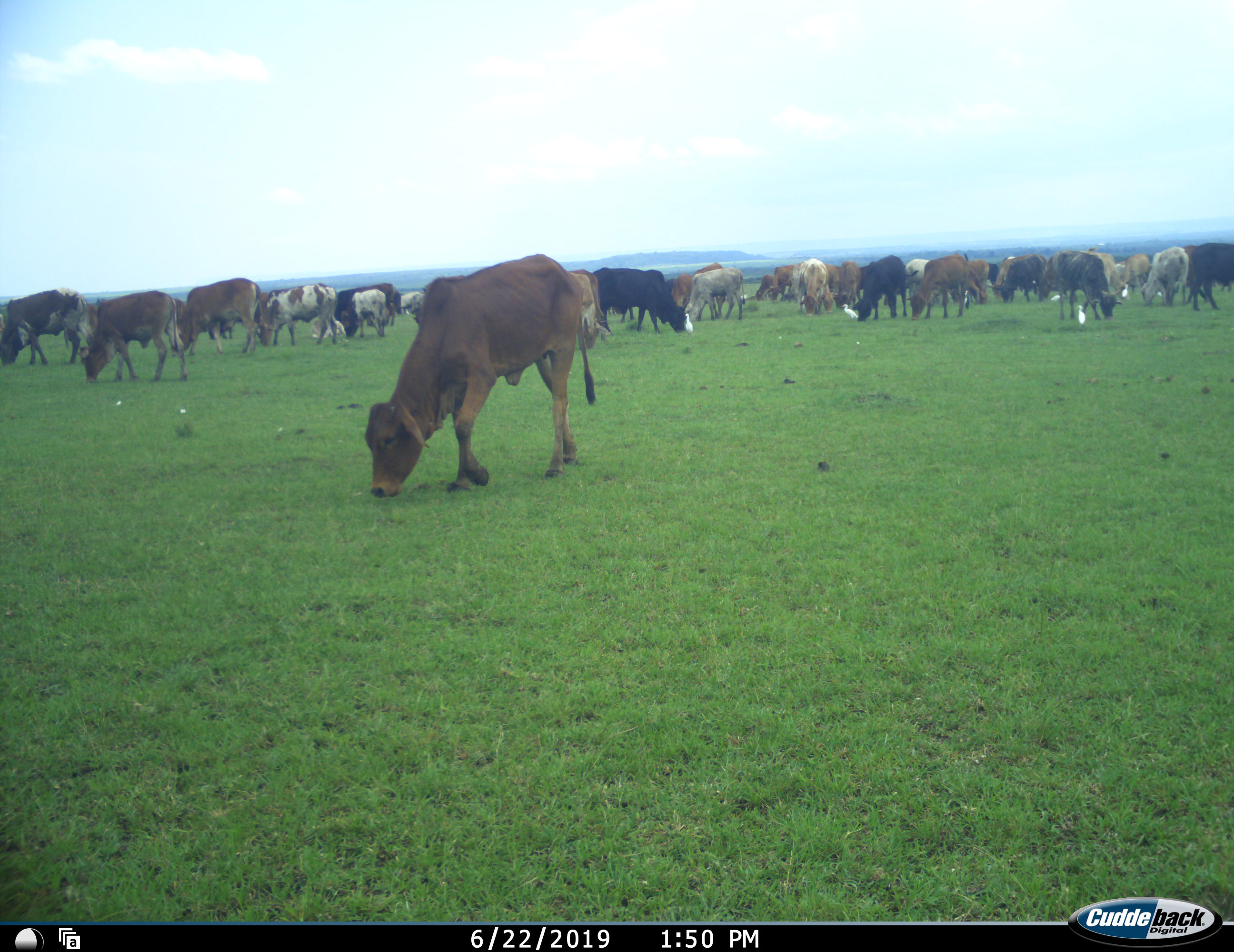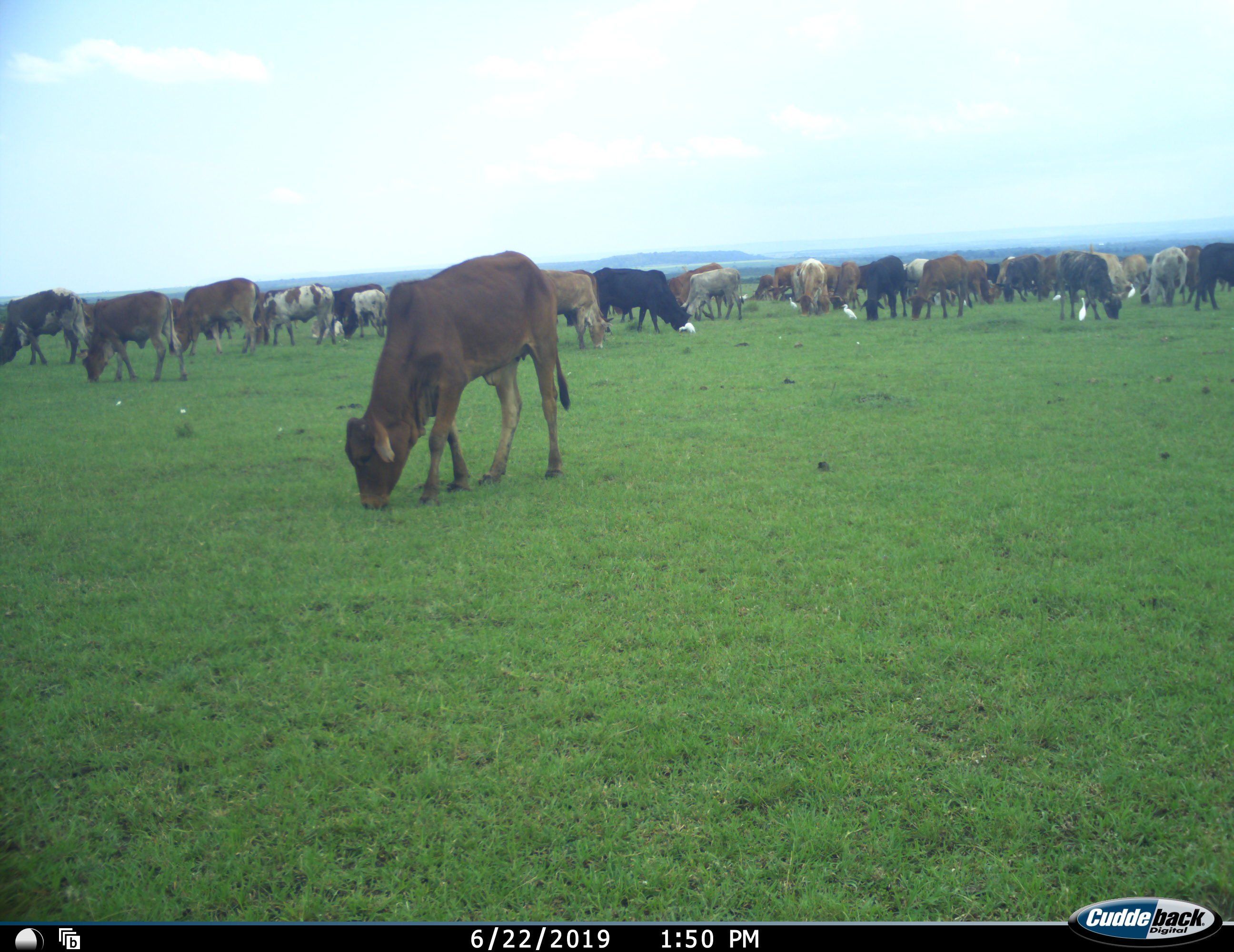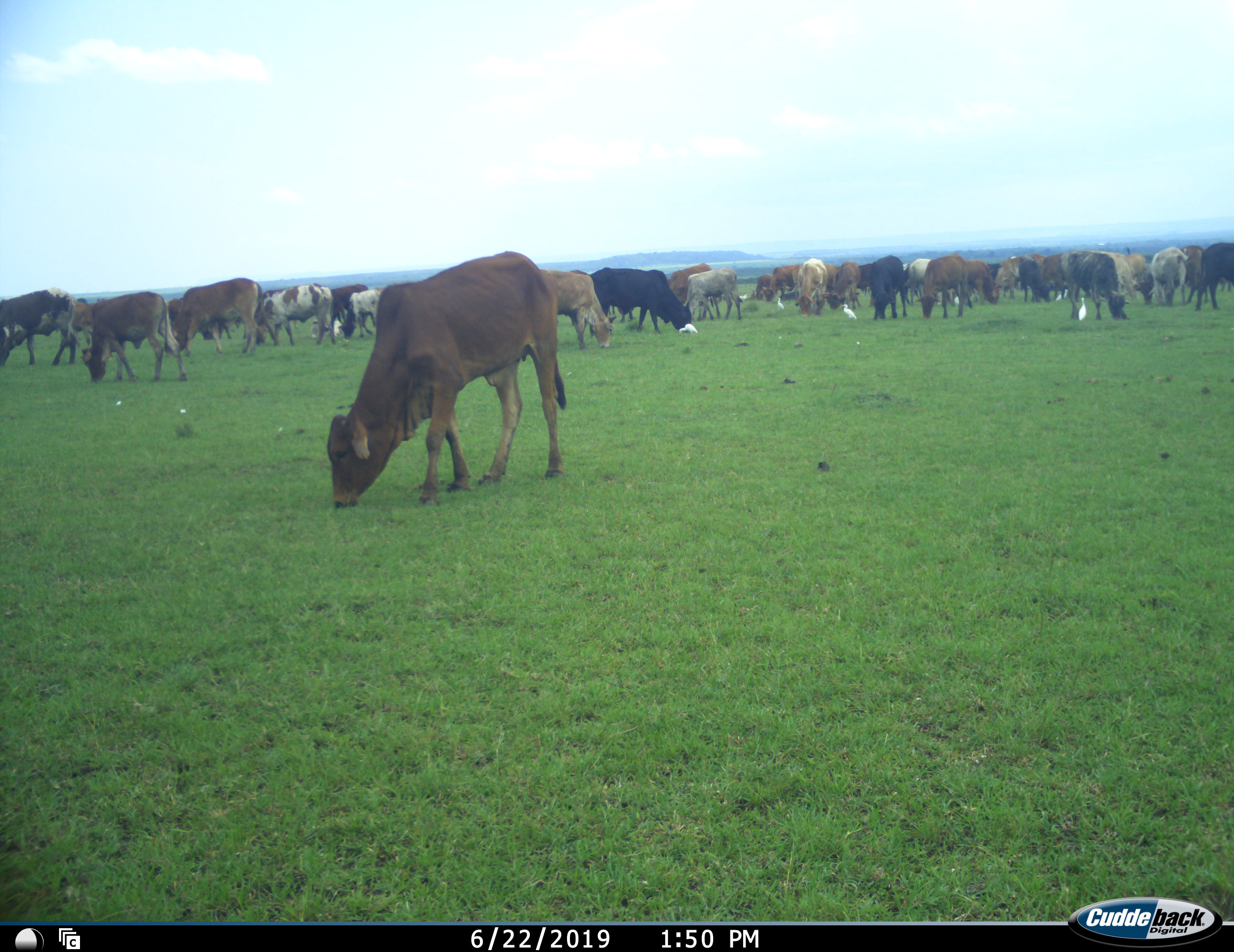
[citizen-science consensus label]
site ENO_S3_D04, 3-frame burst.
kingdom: Animalia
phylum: Chordata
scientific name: Vertebrata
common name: domestic animal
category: domesticanimal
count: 11-50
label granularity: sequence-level